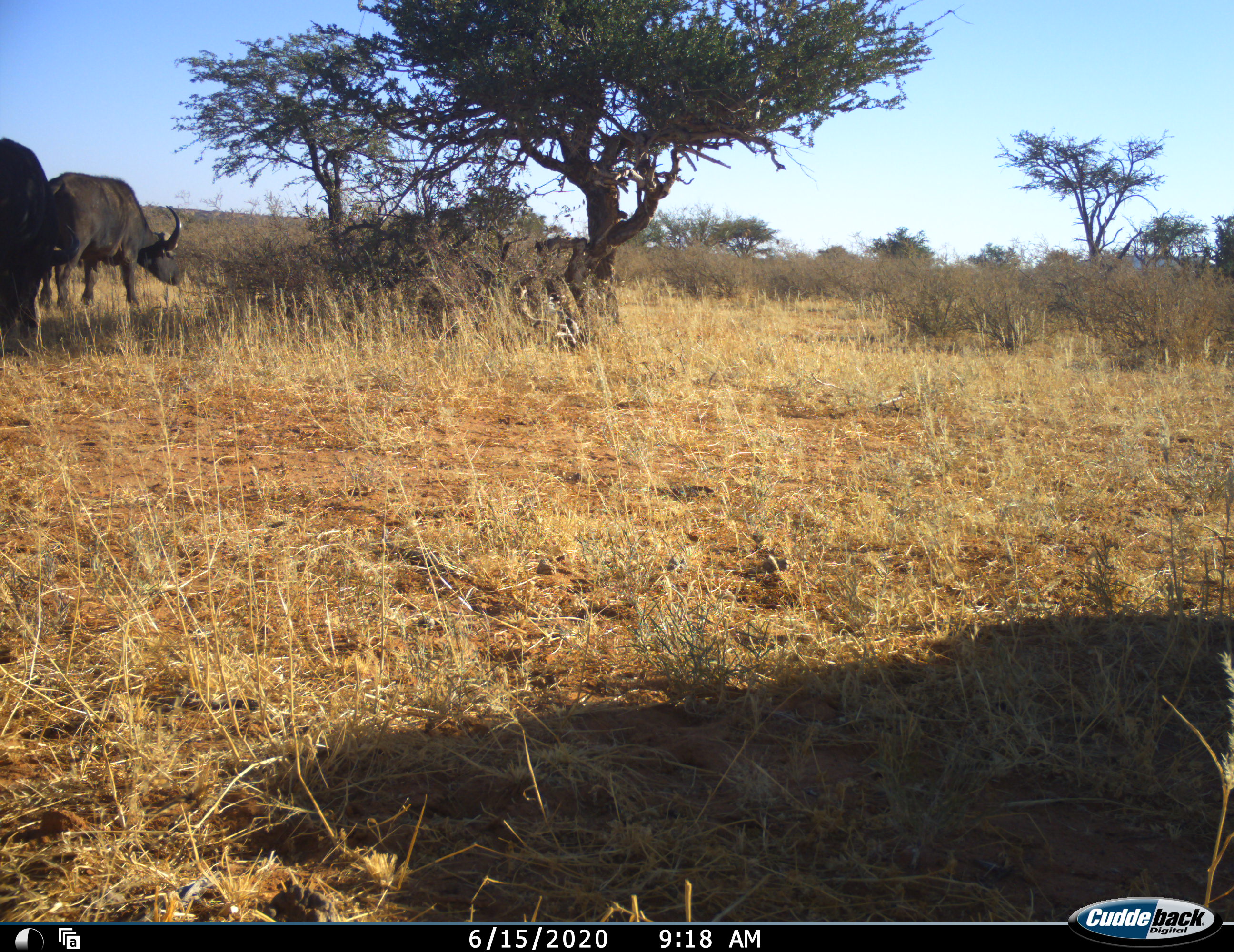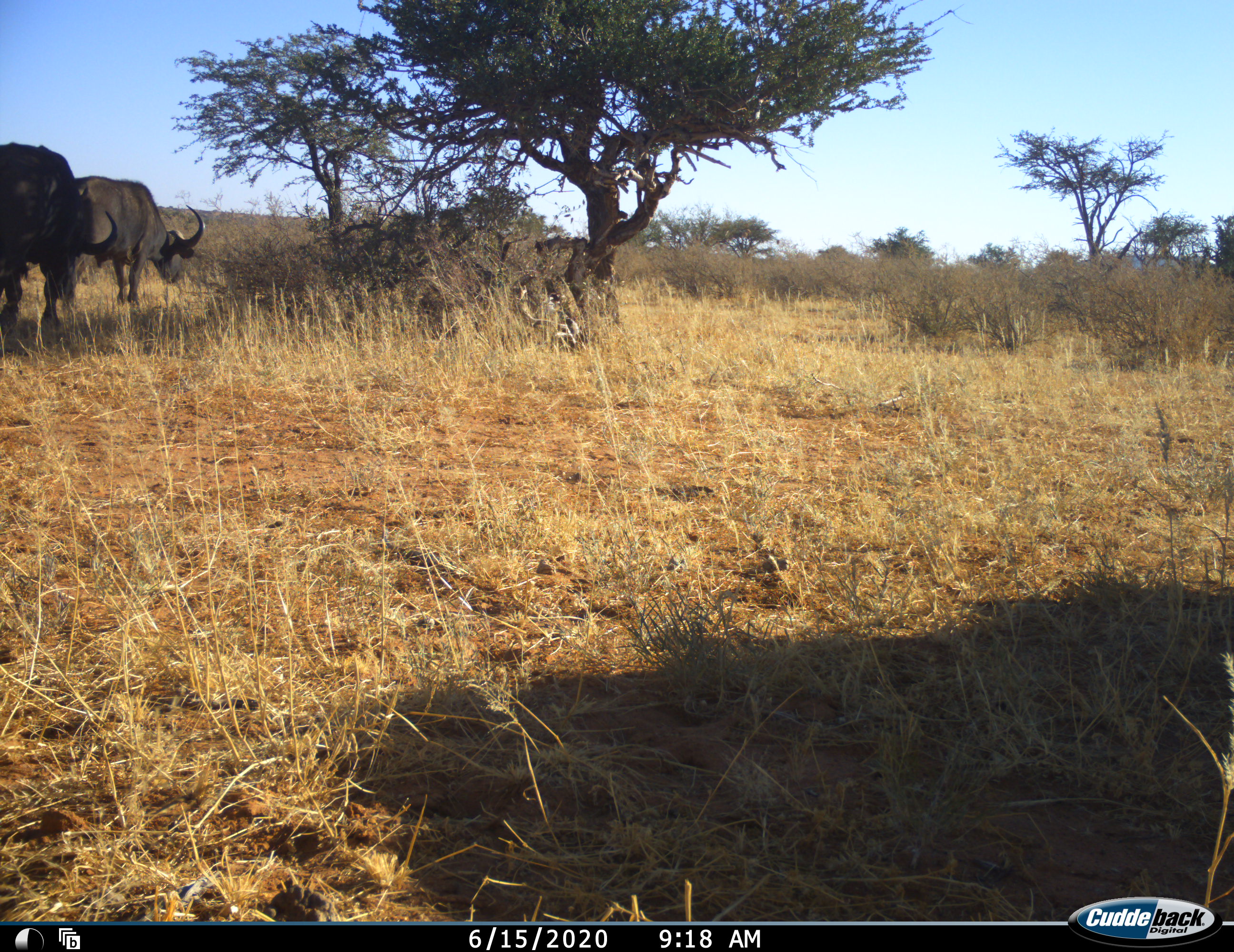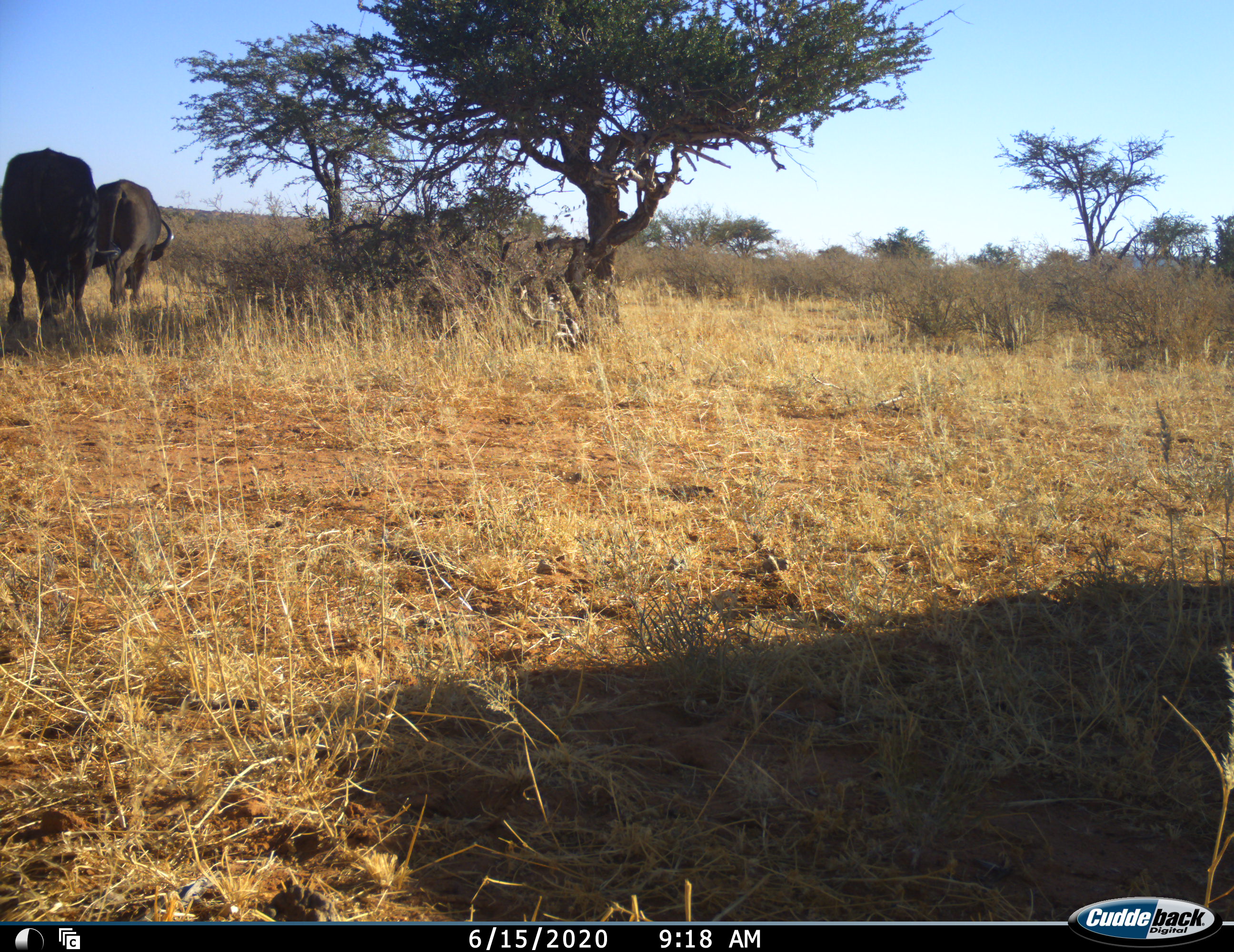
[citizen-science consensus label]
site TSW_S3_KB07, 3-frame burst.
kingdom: Animalia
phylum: Chordata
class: Mammalia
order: Artiodactyla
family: Bovidae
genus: Syncerus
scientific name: Syncerus caffer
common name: african buffalo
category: buffalo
Buffalo (african buffalo) (Syncerus caffer), count 2. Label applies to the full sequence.